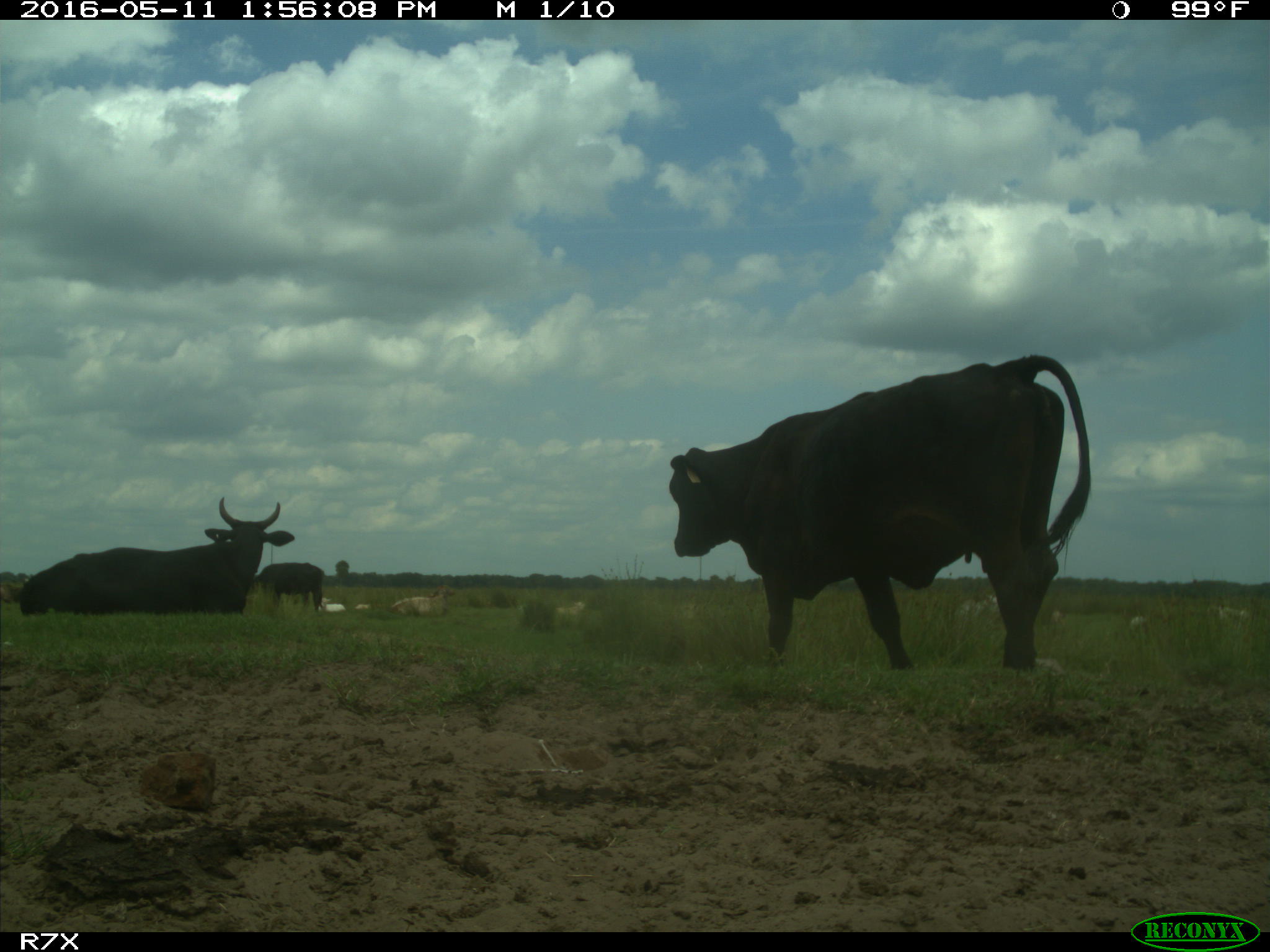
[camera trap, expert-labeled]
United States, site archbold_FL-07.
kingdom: Animalia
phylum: Chordata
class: Mammalia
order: Artiodactyla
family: Bovidae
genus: Bos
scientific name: Bos taurus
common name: domestic cow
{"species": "Bos taurus (domestic cow)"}